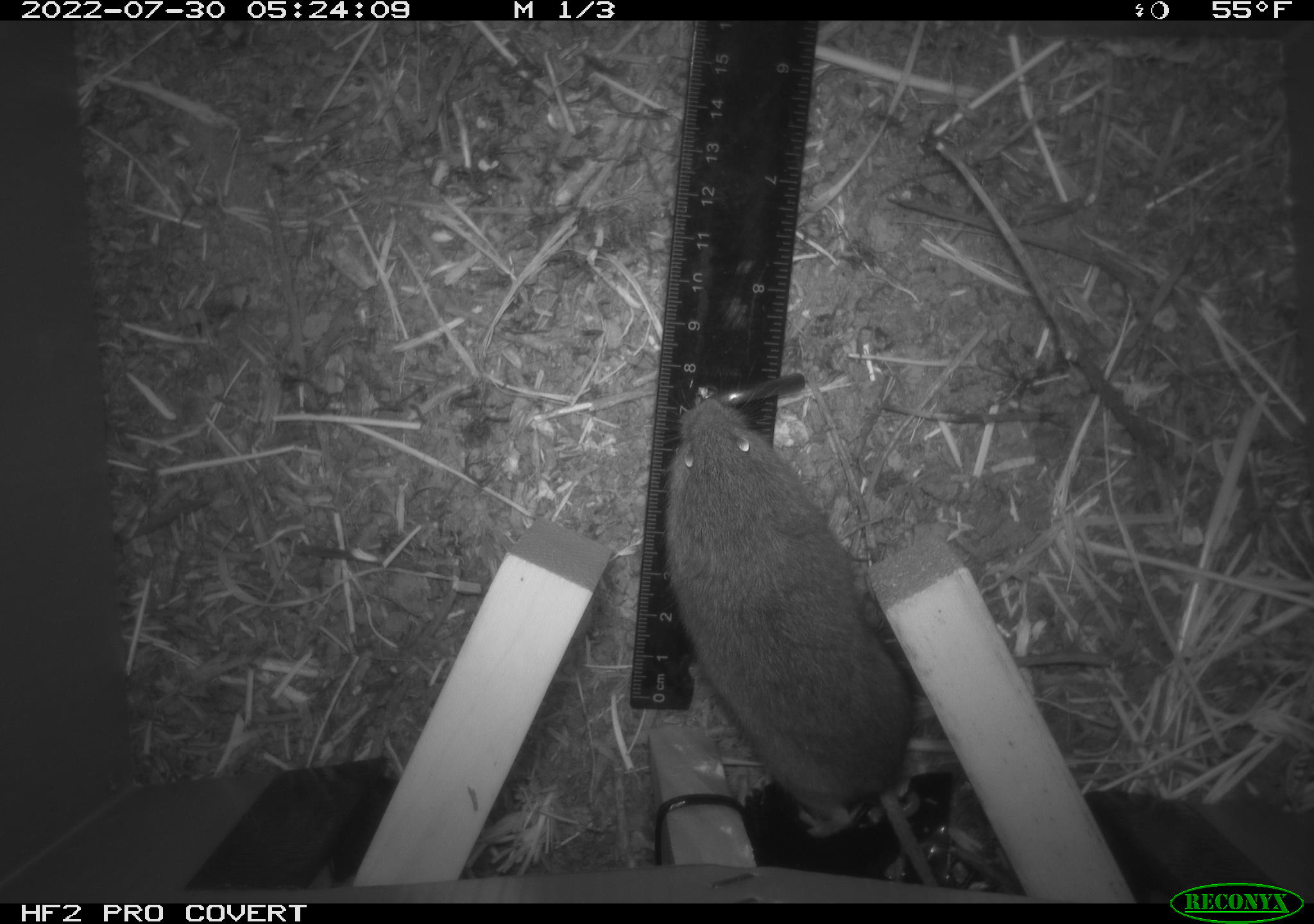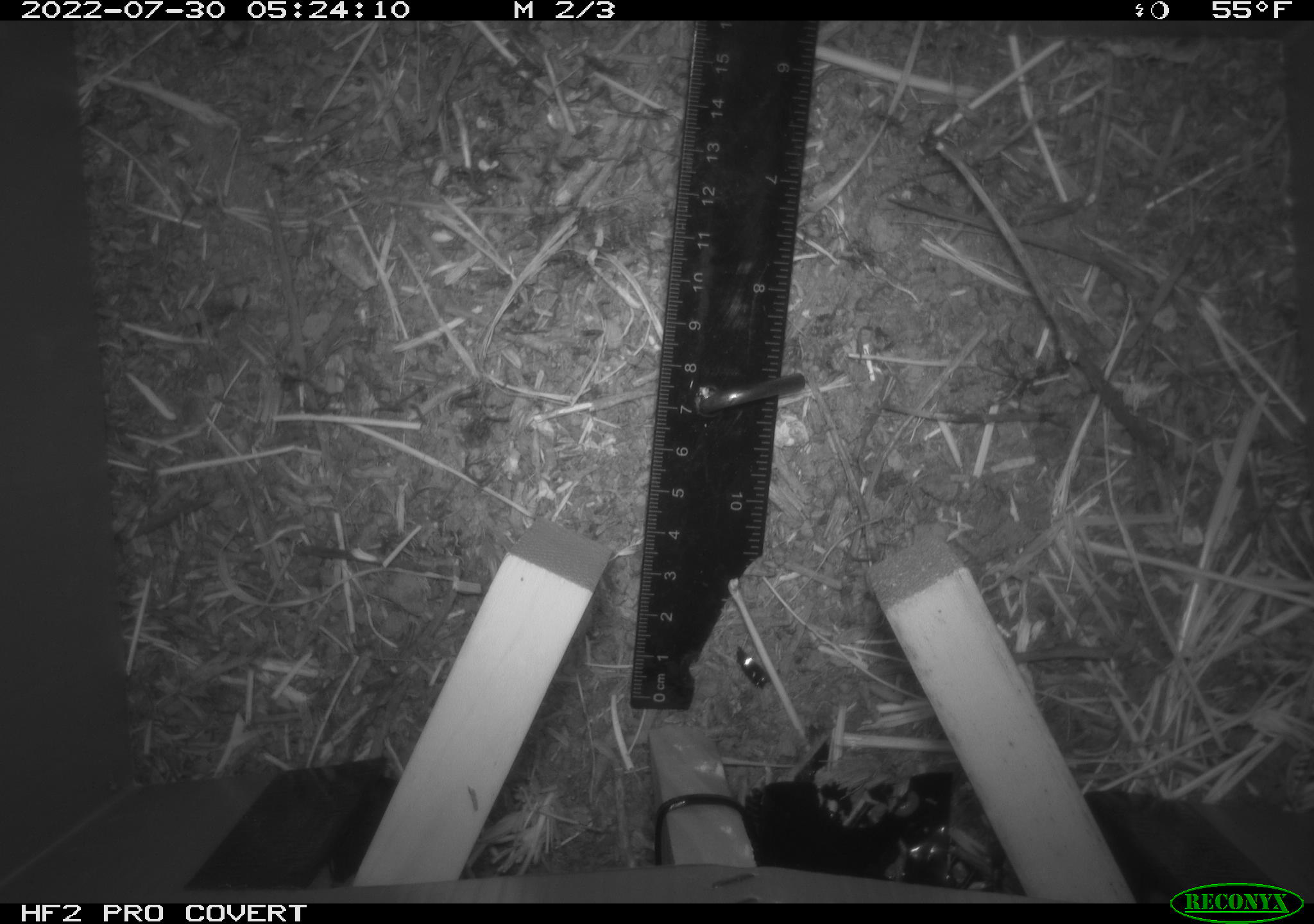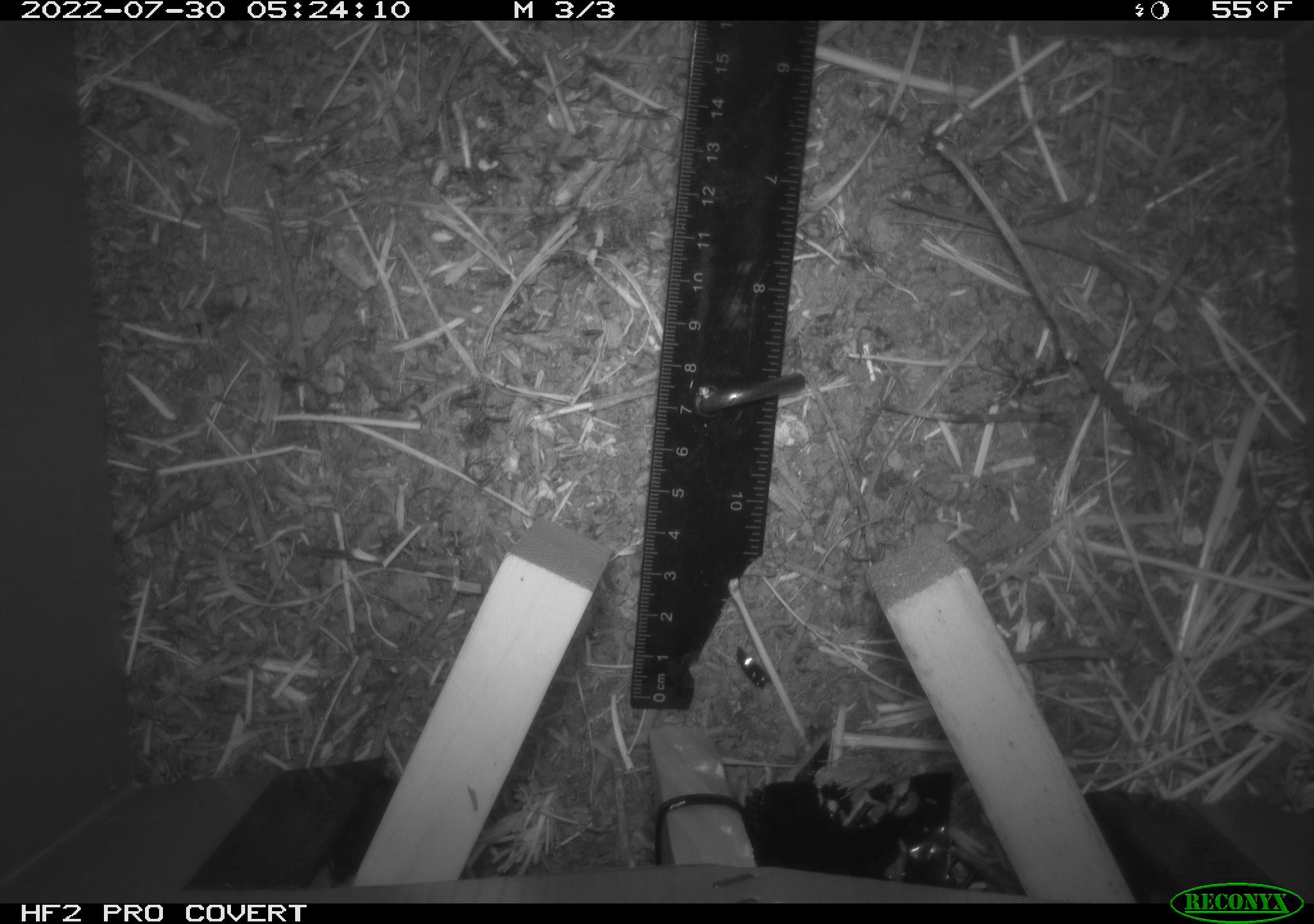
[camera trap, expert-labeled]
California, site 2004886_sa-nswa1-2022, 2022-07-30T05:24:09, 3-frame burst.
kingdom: Animalia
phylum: Chordata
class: Mammalia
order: Rodentia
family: Cricetidae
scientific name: Cricetidae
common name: hamsters, voles, lemmings, and allies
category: cricetidae family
Cricetidae family (hamsters, voles, lemmings, and allies) (Cricetidae).